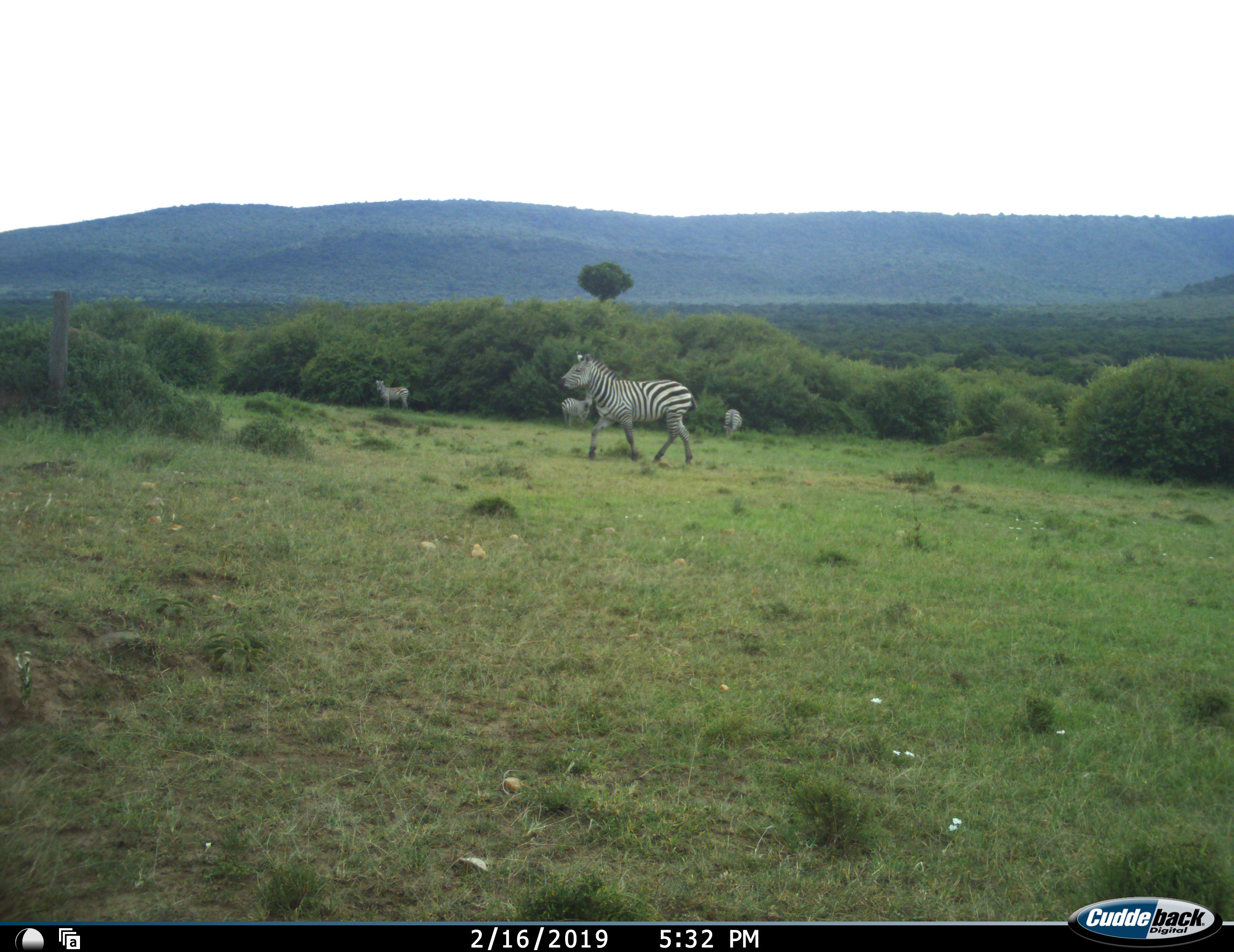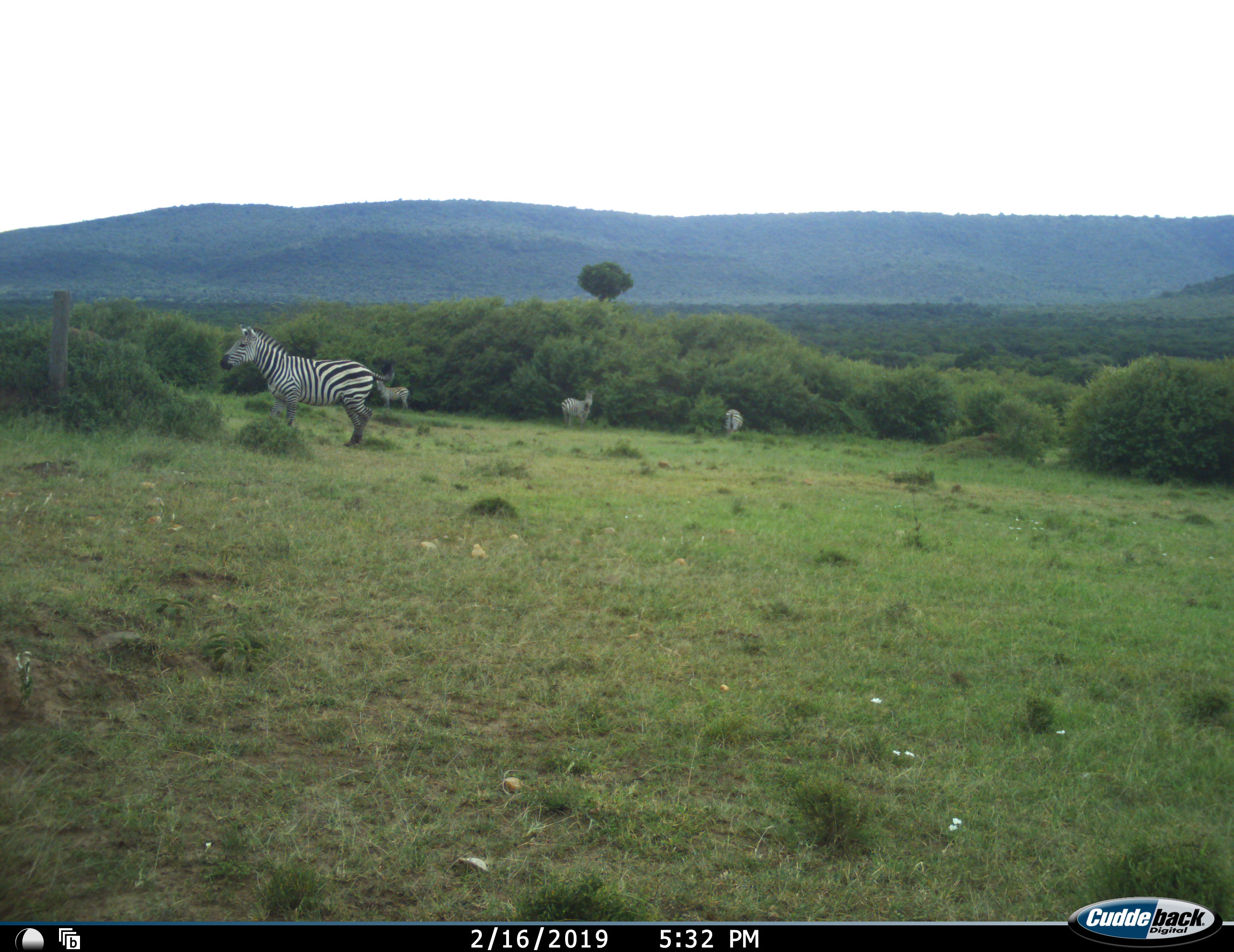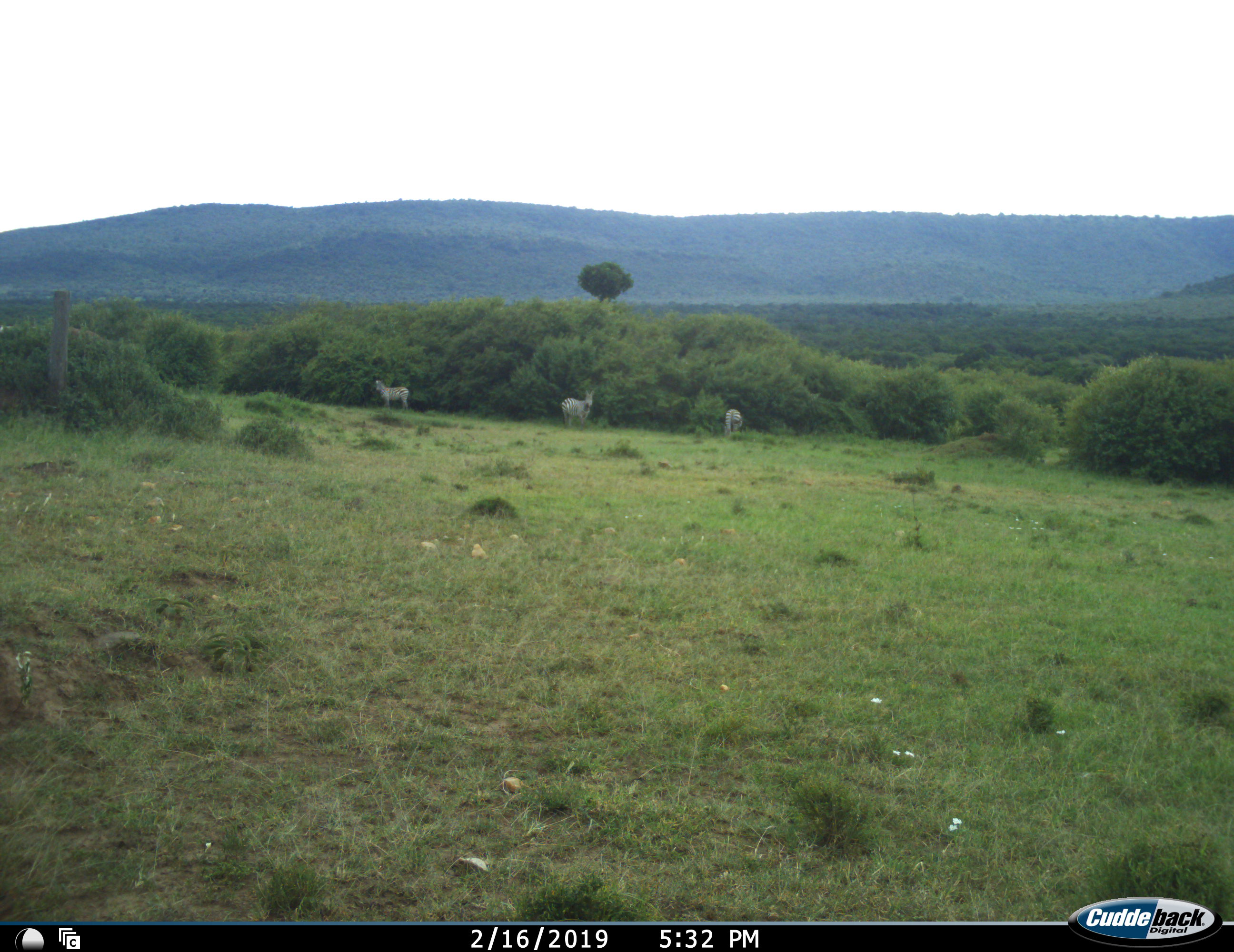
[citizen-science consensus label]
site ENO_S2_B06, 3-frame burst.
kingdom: Animalia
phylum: Chordata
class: Mammalia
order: Perissodactyla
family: Equidae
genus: Equus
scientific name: Equus quagga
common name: plains zebra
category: zebraplains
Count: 4.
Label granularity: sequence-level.